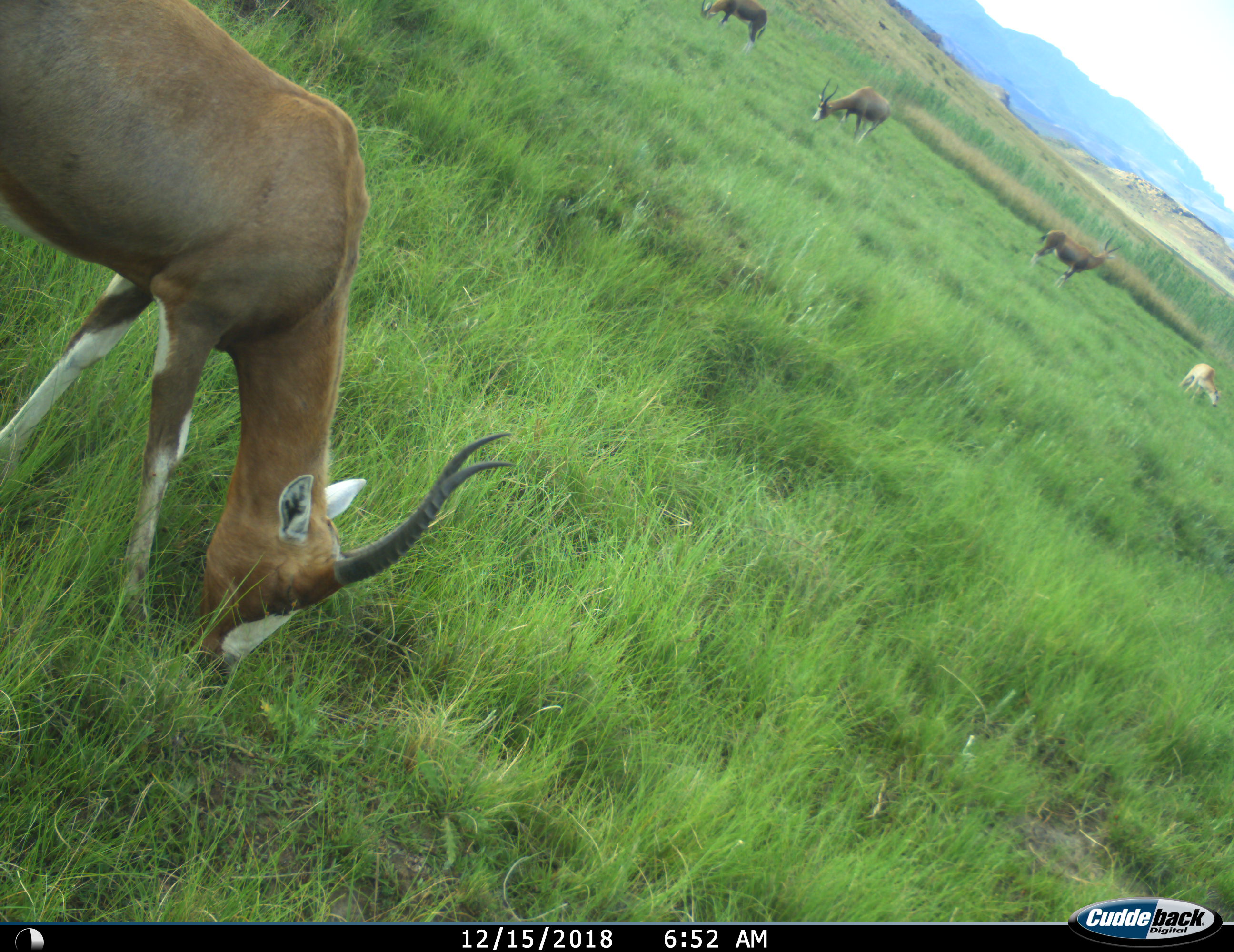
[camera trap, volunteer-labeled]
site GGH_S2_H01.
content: unidentified animal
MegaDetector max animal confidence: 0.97